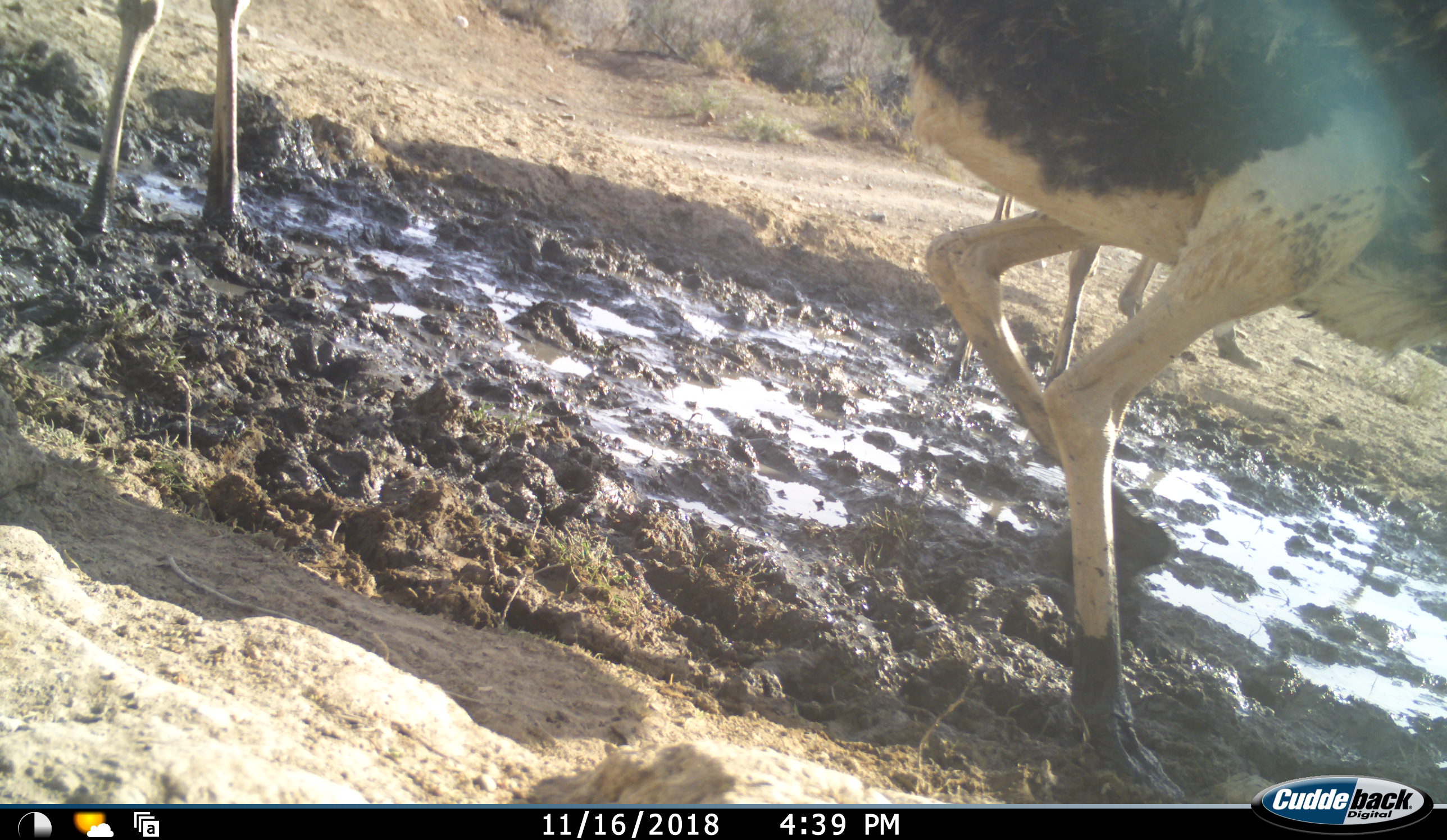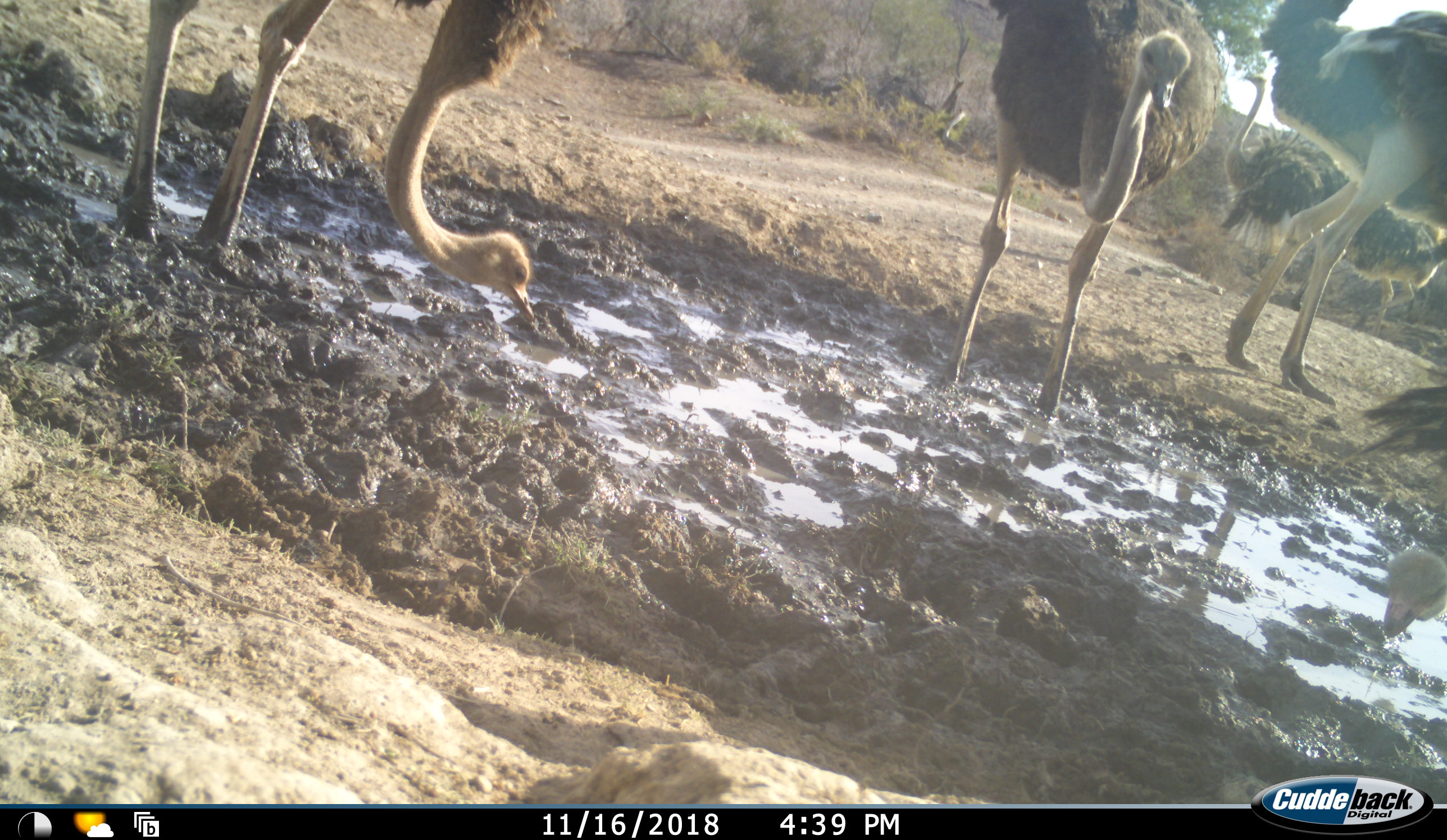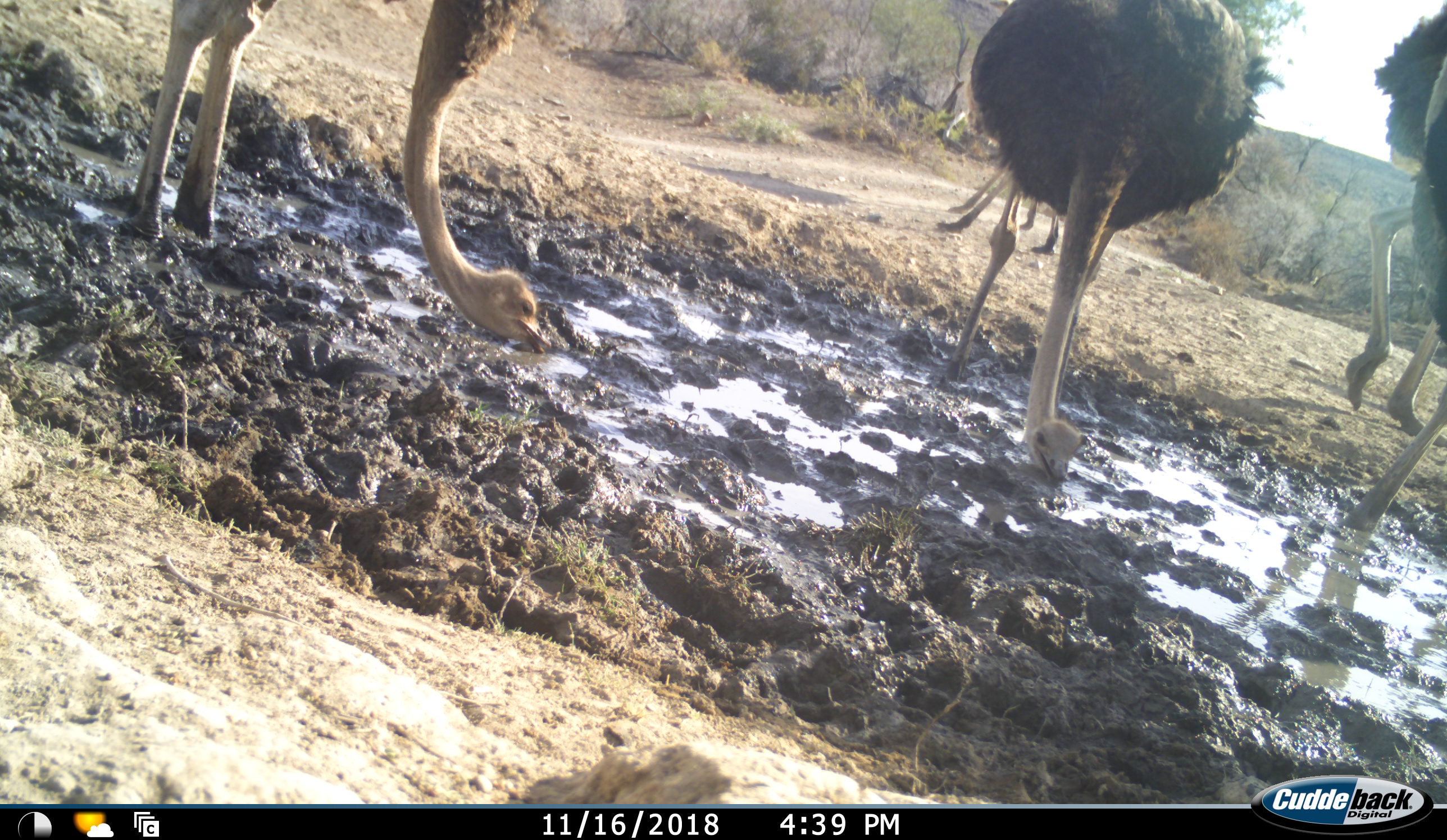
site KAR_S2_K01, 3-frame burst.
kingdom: Animalia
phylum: Chordata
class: Aves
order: Struthioniformes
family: Struthionidae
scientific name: Struthionidae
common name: ostrich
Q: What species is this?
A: Ostrich (Struthionidae).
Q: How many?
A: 6.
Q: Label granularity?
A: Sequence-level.